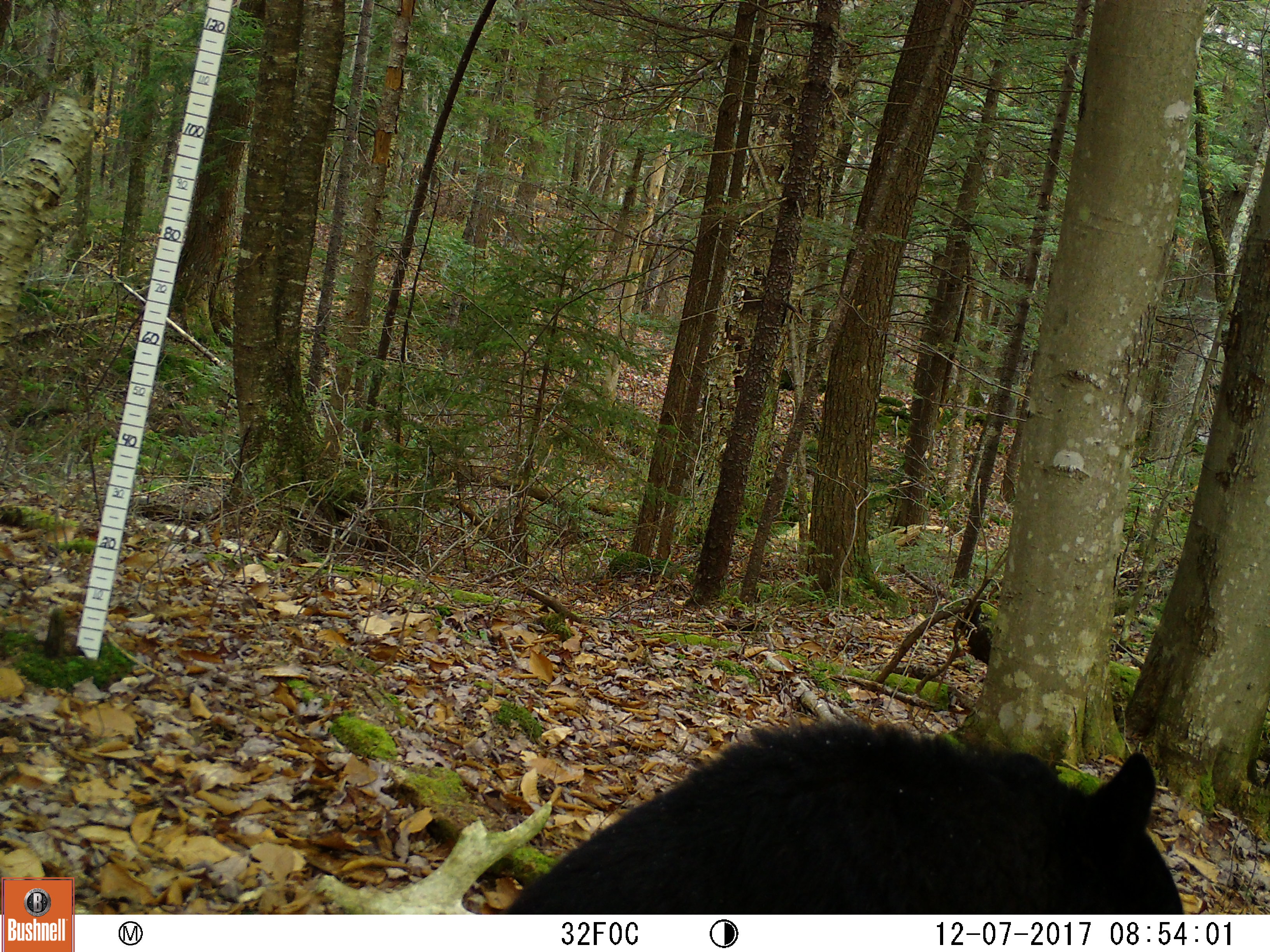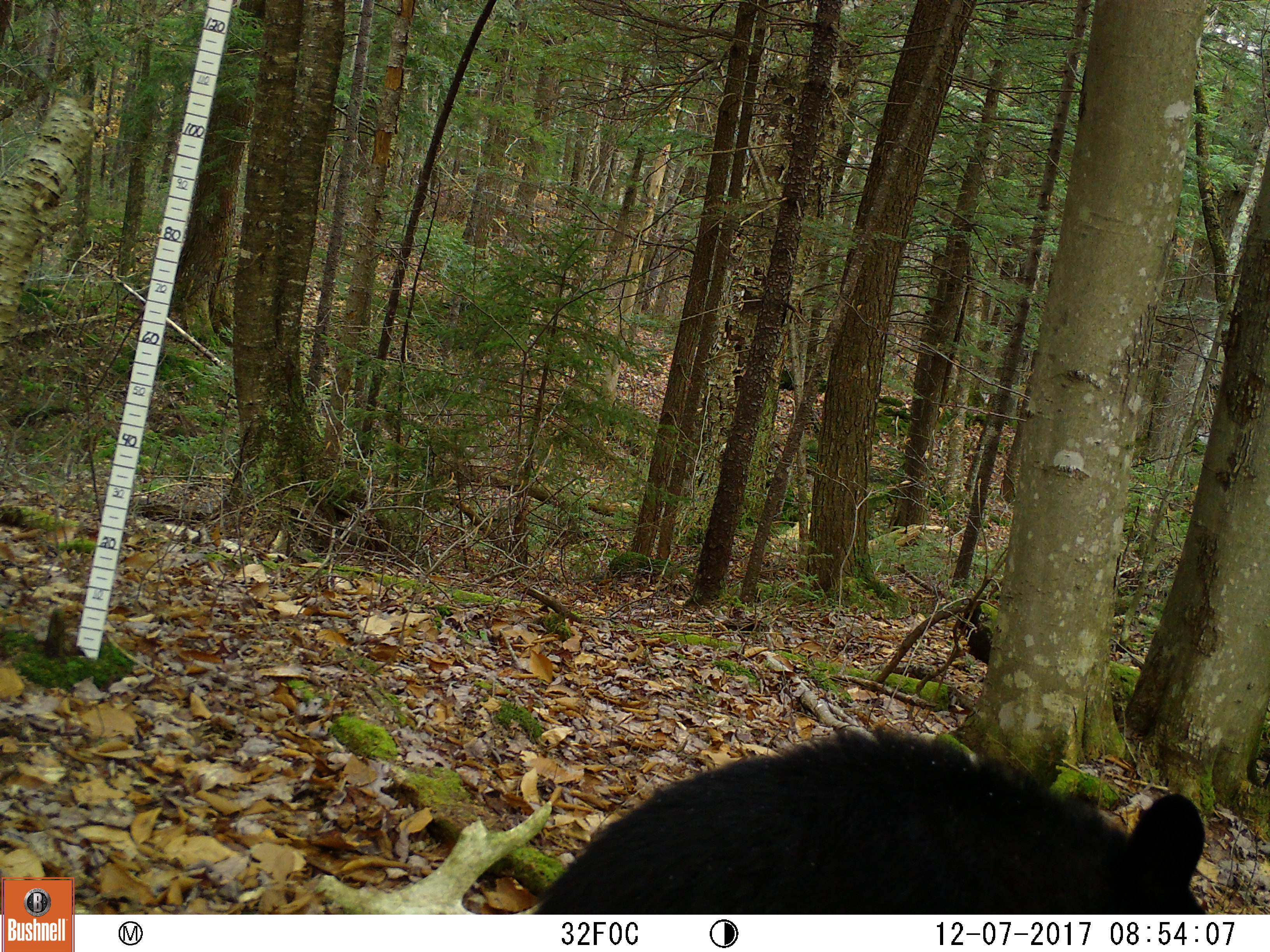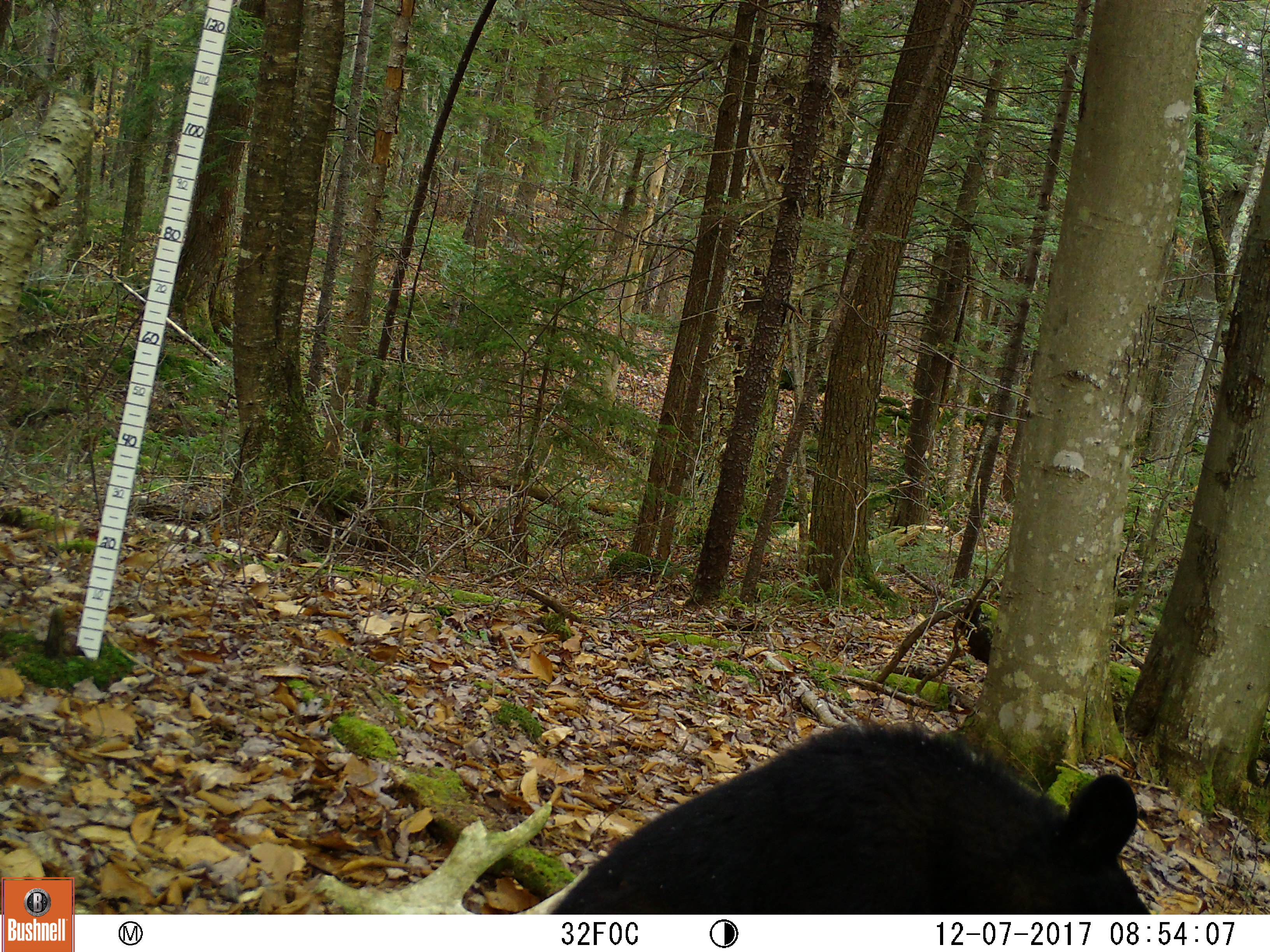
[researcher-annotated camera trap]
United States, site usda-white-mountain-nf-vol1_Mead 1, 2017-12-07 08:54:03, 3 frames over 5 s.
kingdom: Animalia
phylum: Chordata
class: Mammalia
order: Carnivora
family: Ursidae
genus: Ursus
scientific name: Ursus americanus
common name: black bear